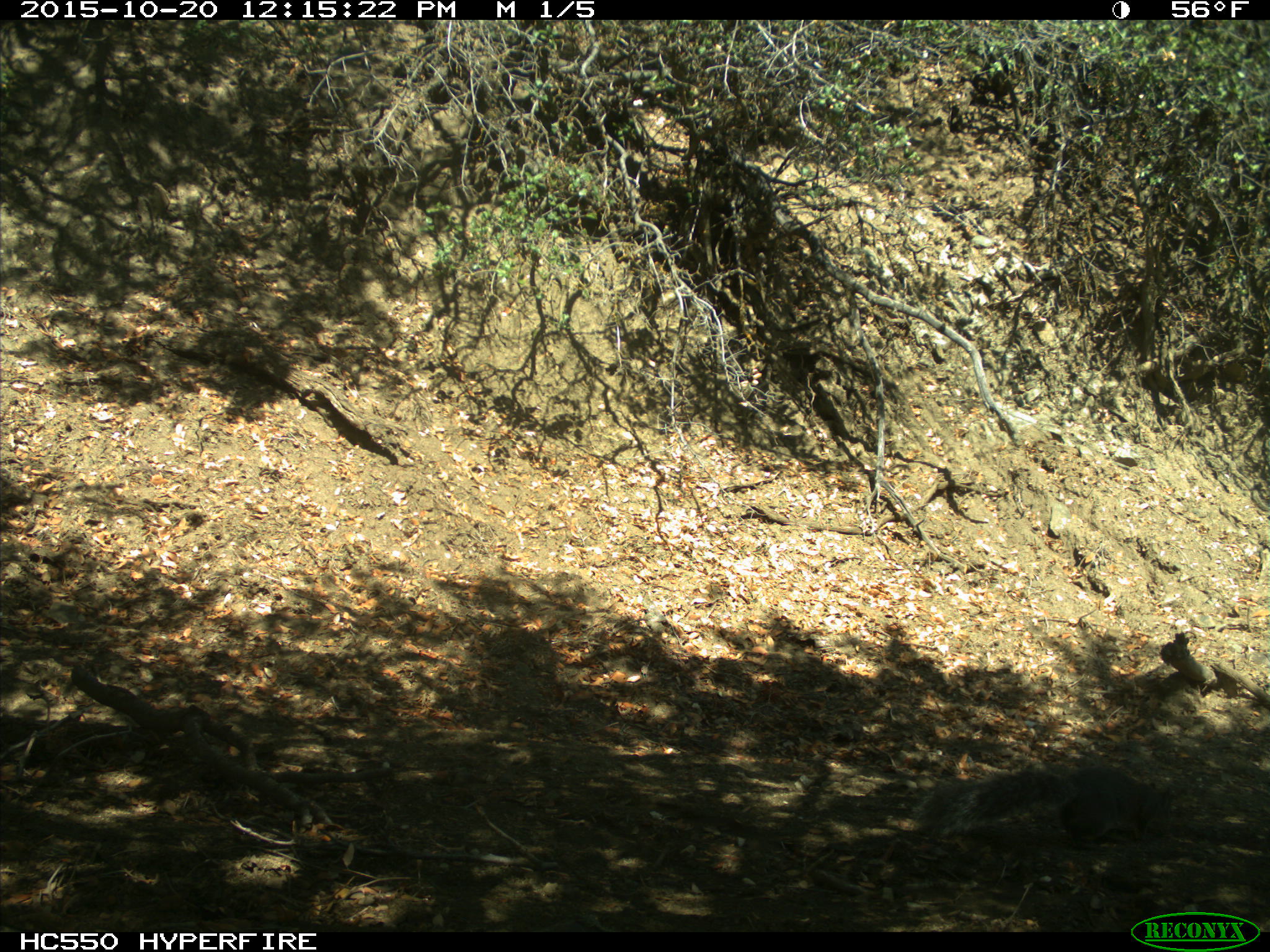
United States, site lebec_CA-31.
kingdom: Animalia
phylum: Chordata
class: Mammalia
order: Rodentia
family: Sciuridae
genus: Sciurus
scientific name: Sciurus carolinensis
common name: eastern gray squirrel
Sciurus carolinensis (eastern gray squirrel).